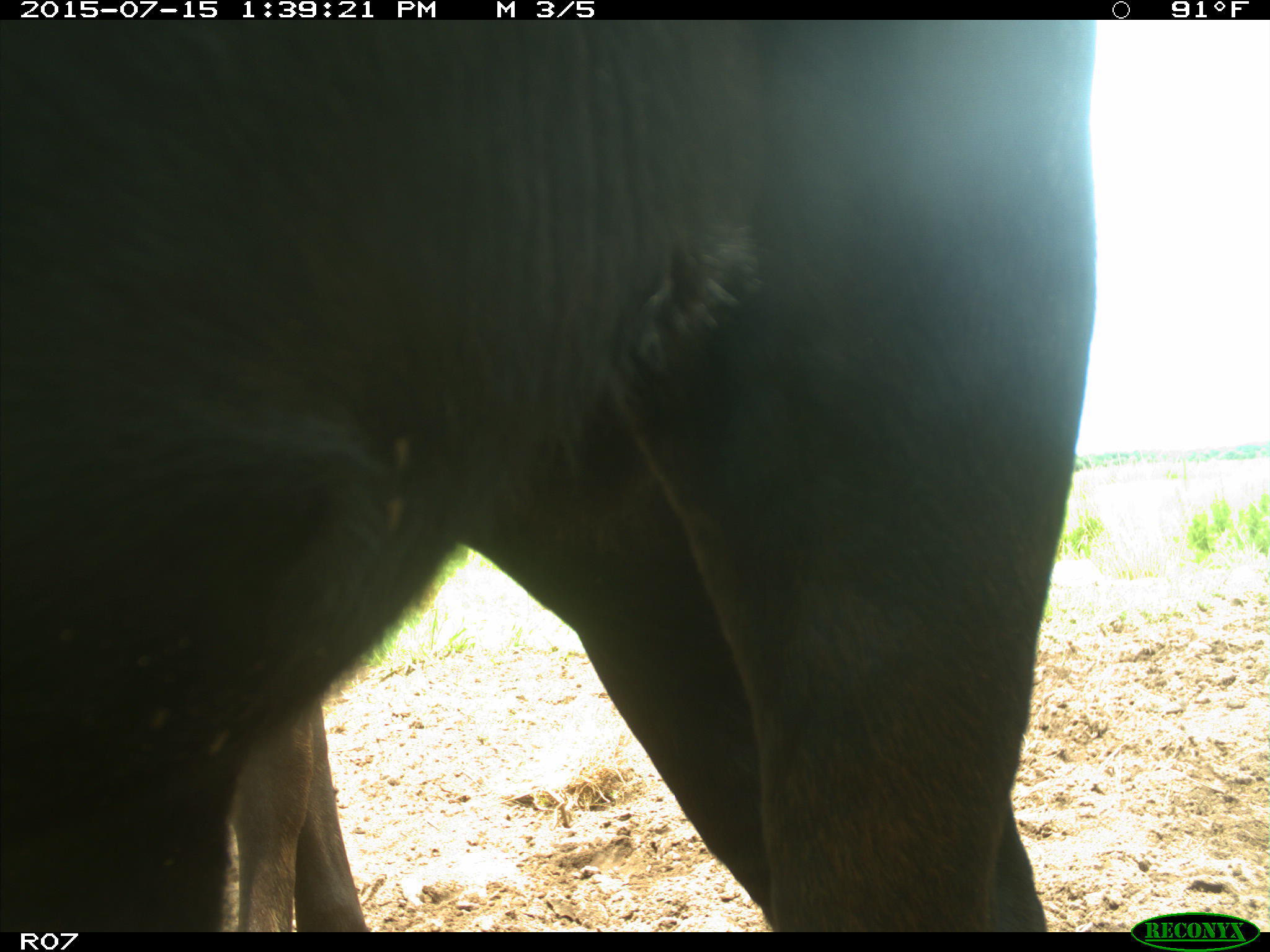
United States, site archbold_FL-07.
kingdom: Animalia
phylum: Chordata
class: Mammalia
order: Artiodactyla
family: Bovidae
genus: Bos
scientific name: Bos taurus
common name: domestic cow